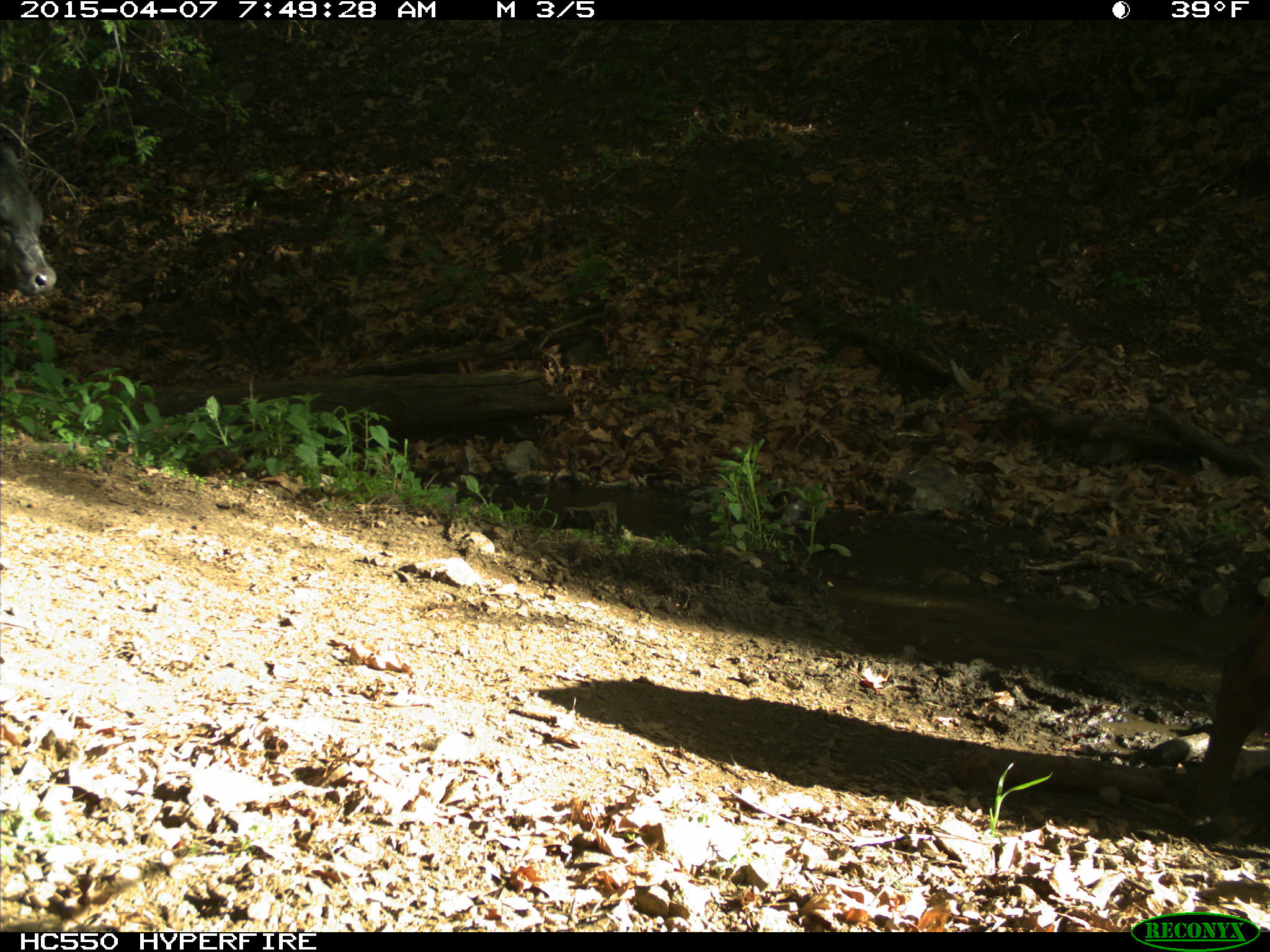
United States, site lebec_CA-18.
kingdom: Animalia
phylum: Chordata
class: Mammalia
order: Artiodactyla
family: Bovidae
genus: Bos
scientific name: Bos taurus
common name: domestic cow